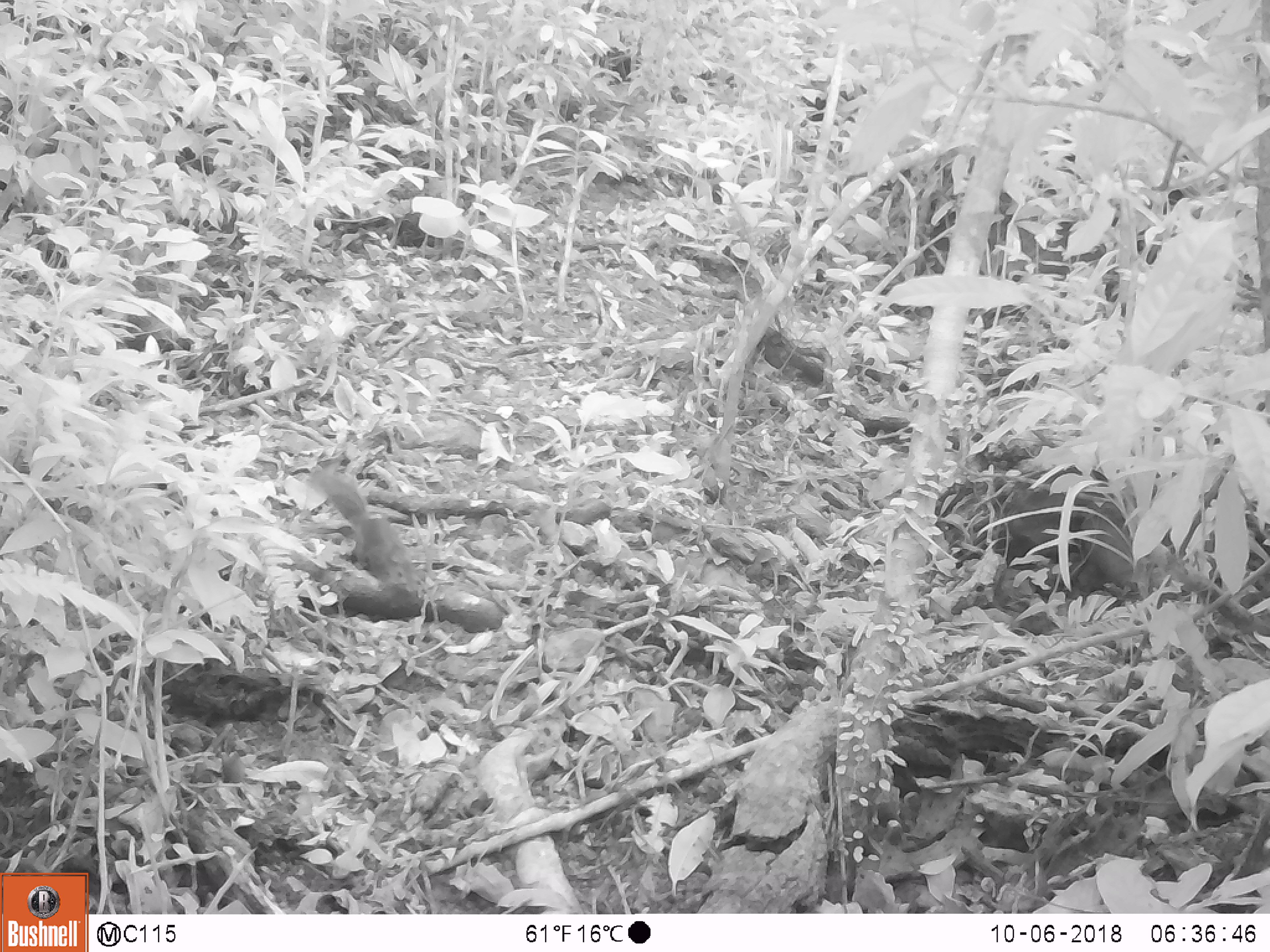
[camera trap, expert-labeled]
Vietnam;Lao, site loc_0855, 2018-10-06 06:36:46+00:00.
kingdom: Animalia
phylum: Chordata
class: Mammalia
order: Rodentia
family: Sciuridae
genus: Dremomys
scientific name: Dremomys rufigenis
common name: red-cheeked squirrel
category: red cheeked squirrel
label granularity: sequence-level